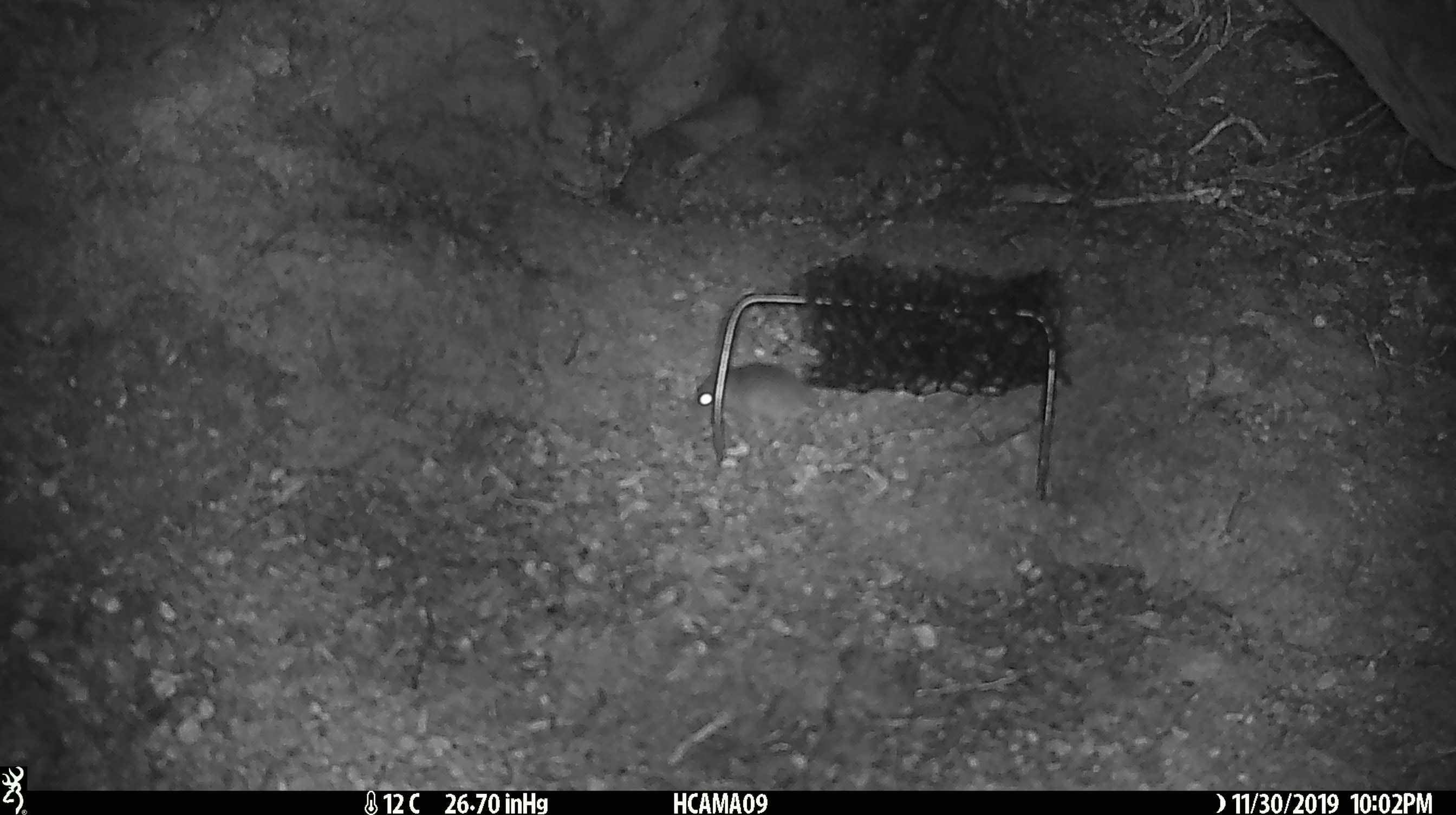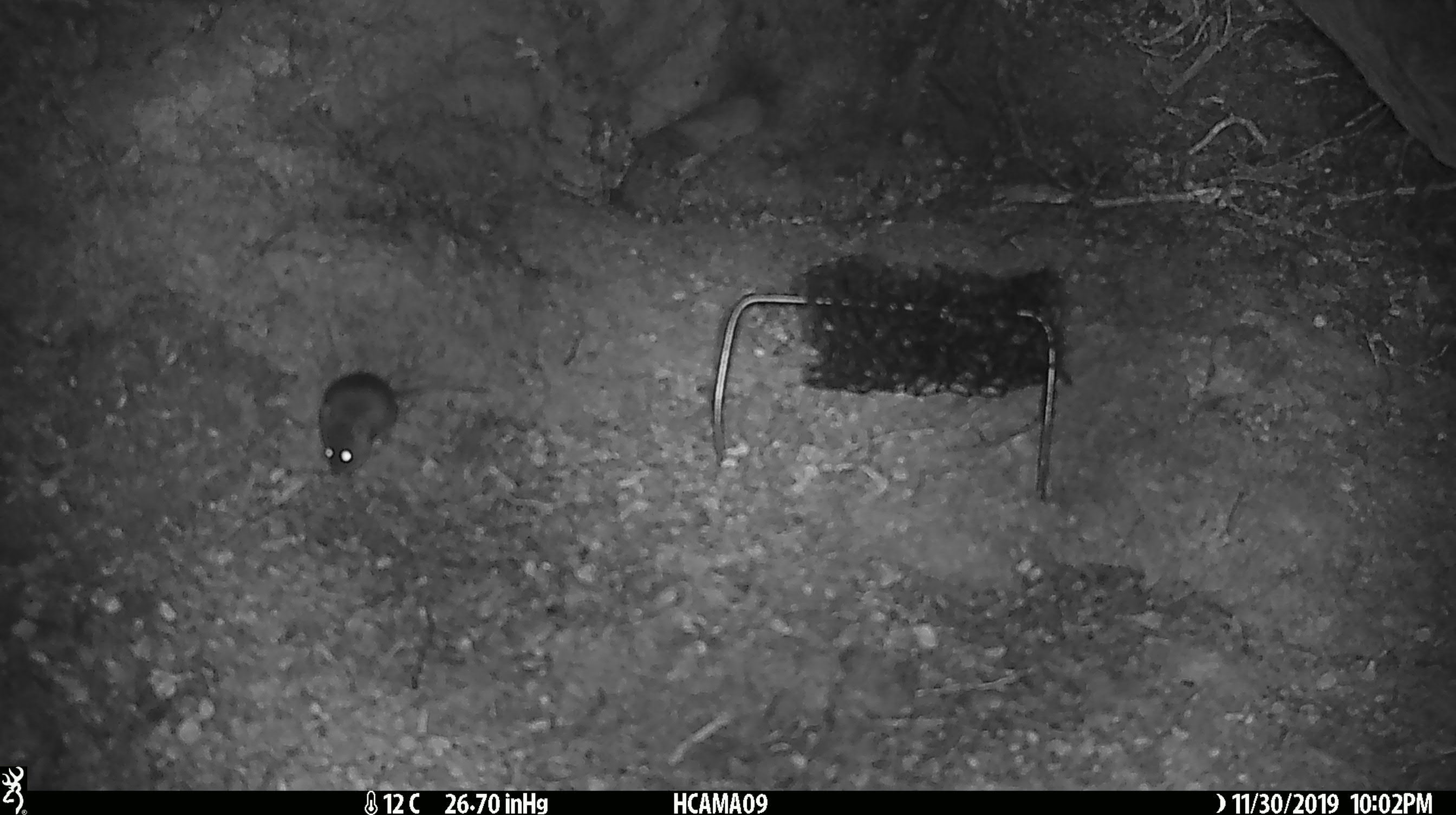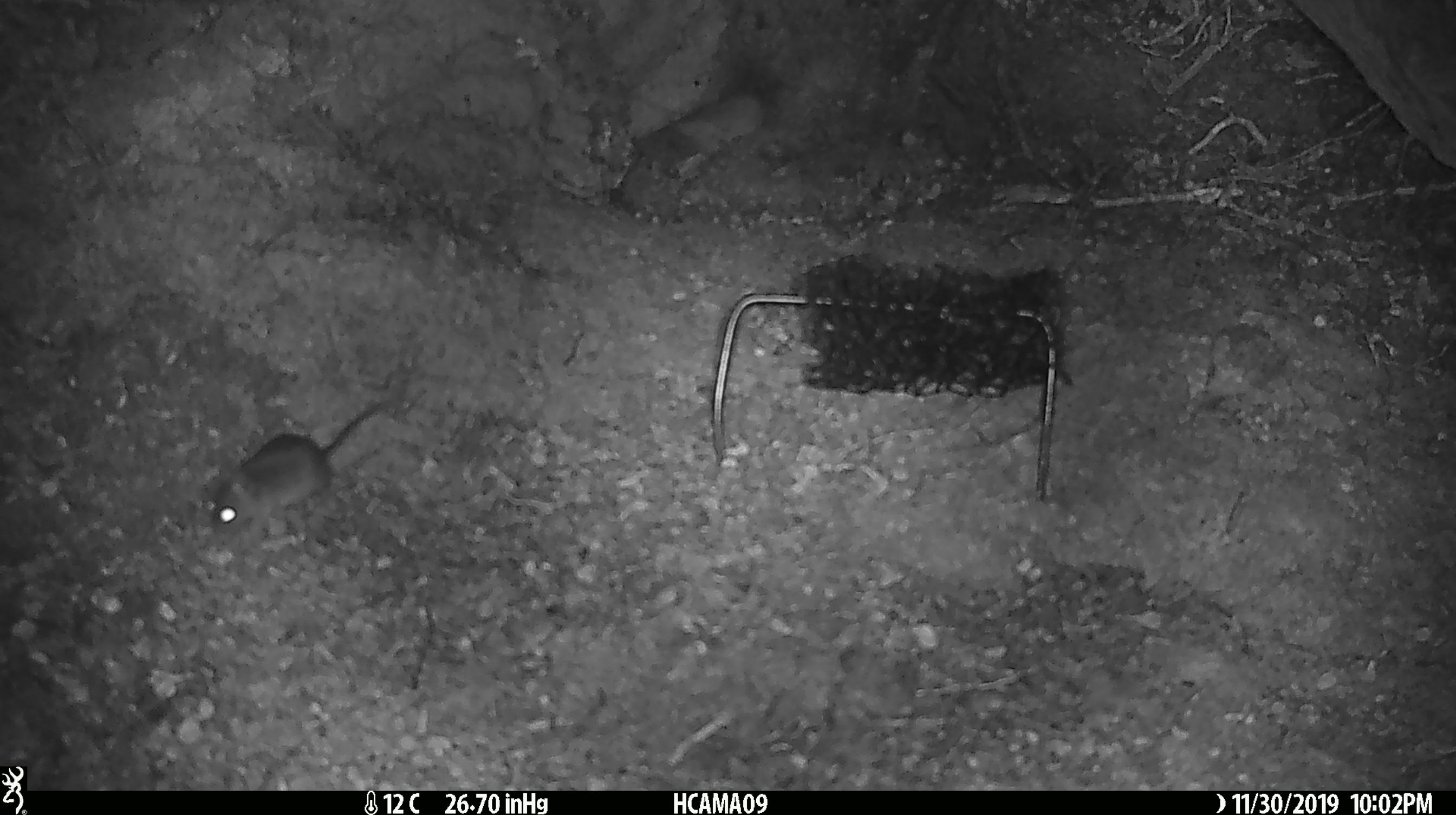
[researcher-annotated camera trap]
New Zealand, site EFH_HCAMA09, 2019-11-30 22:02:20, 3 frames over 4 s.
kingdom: Animalia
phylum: Chordata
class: Mammalia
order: Rodentia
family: Muridae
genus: Mus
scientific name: Mus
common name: mouse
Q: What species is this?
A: Mouse (Mus).